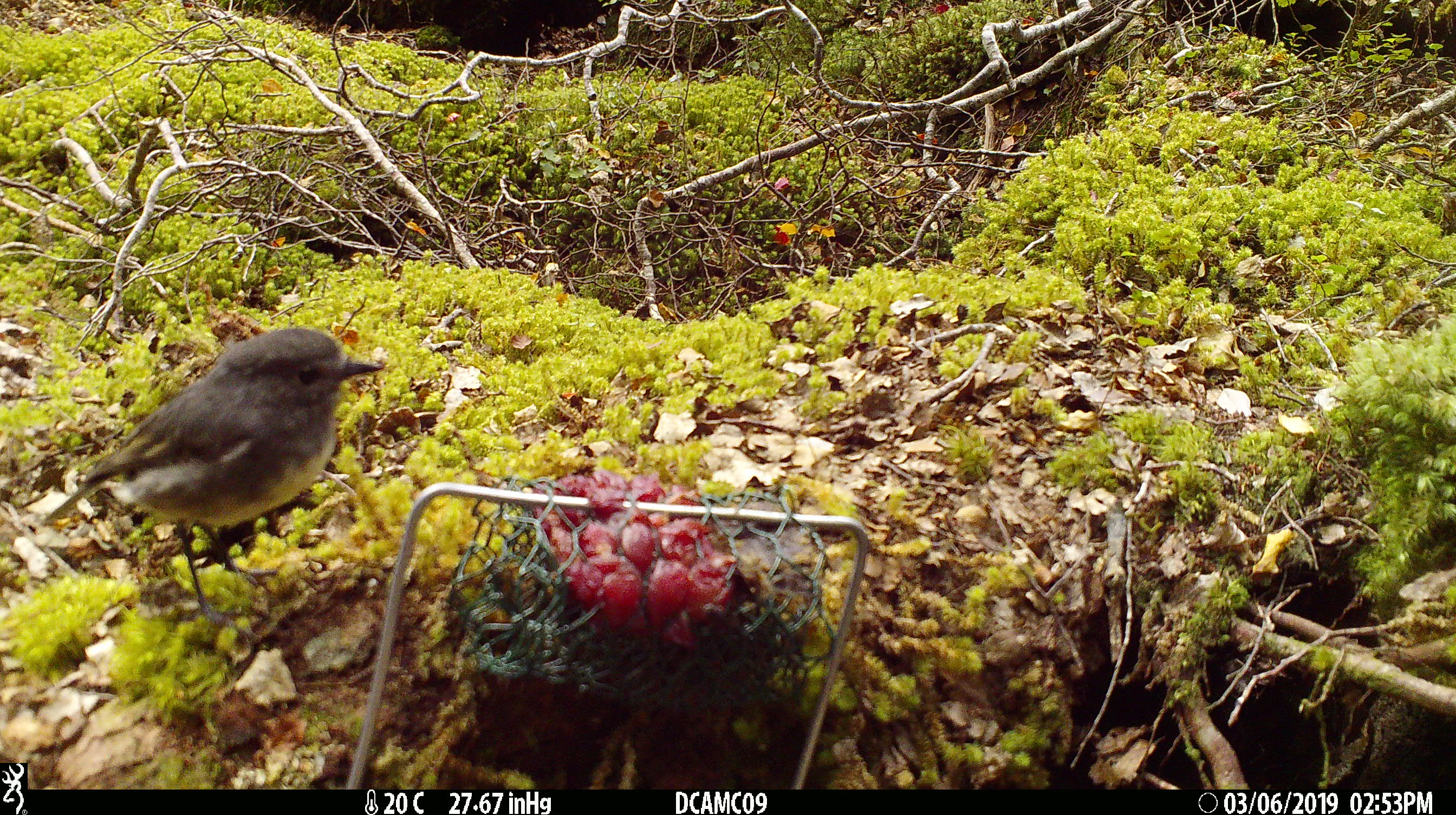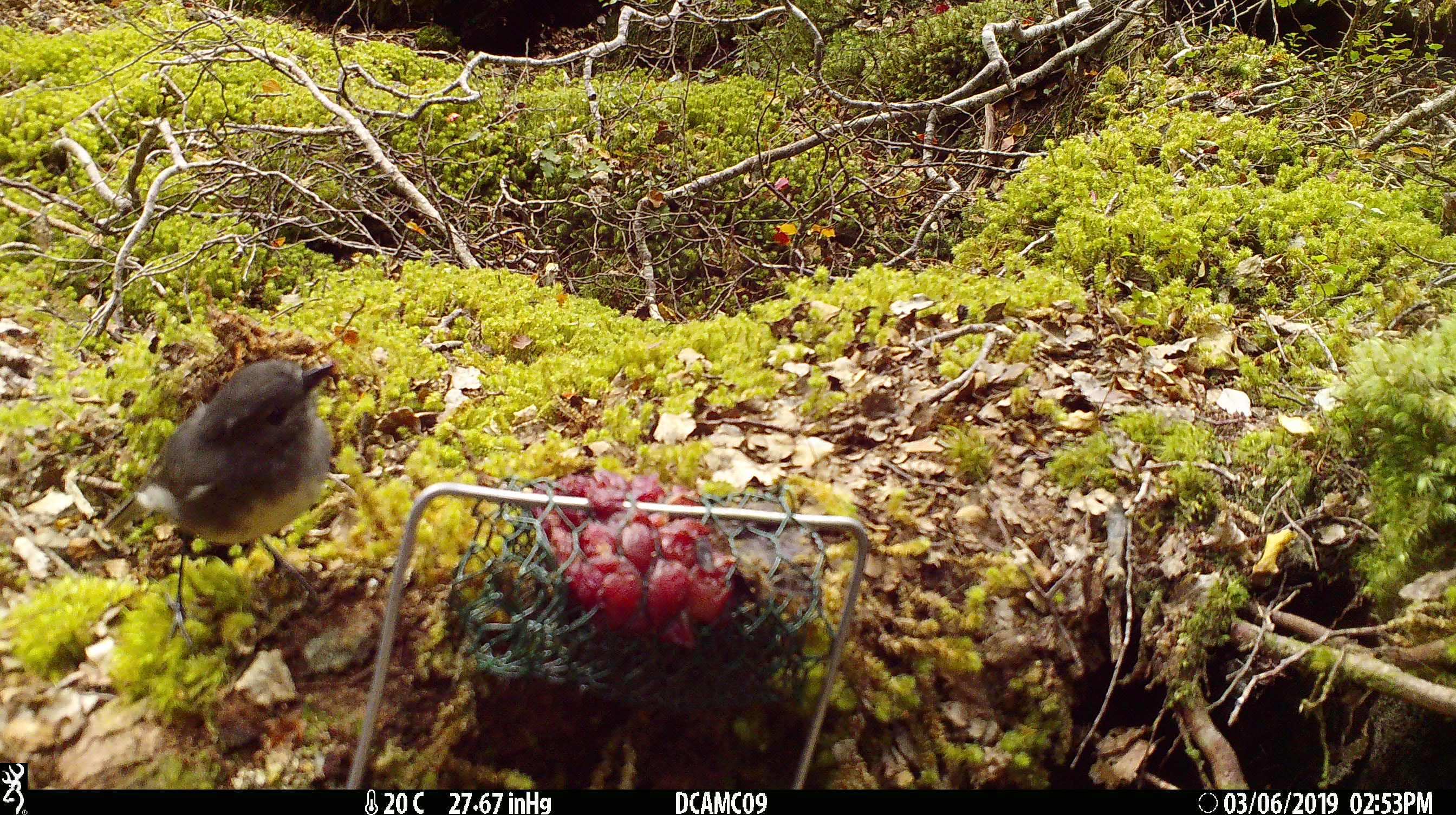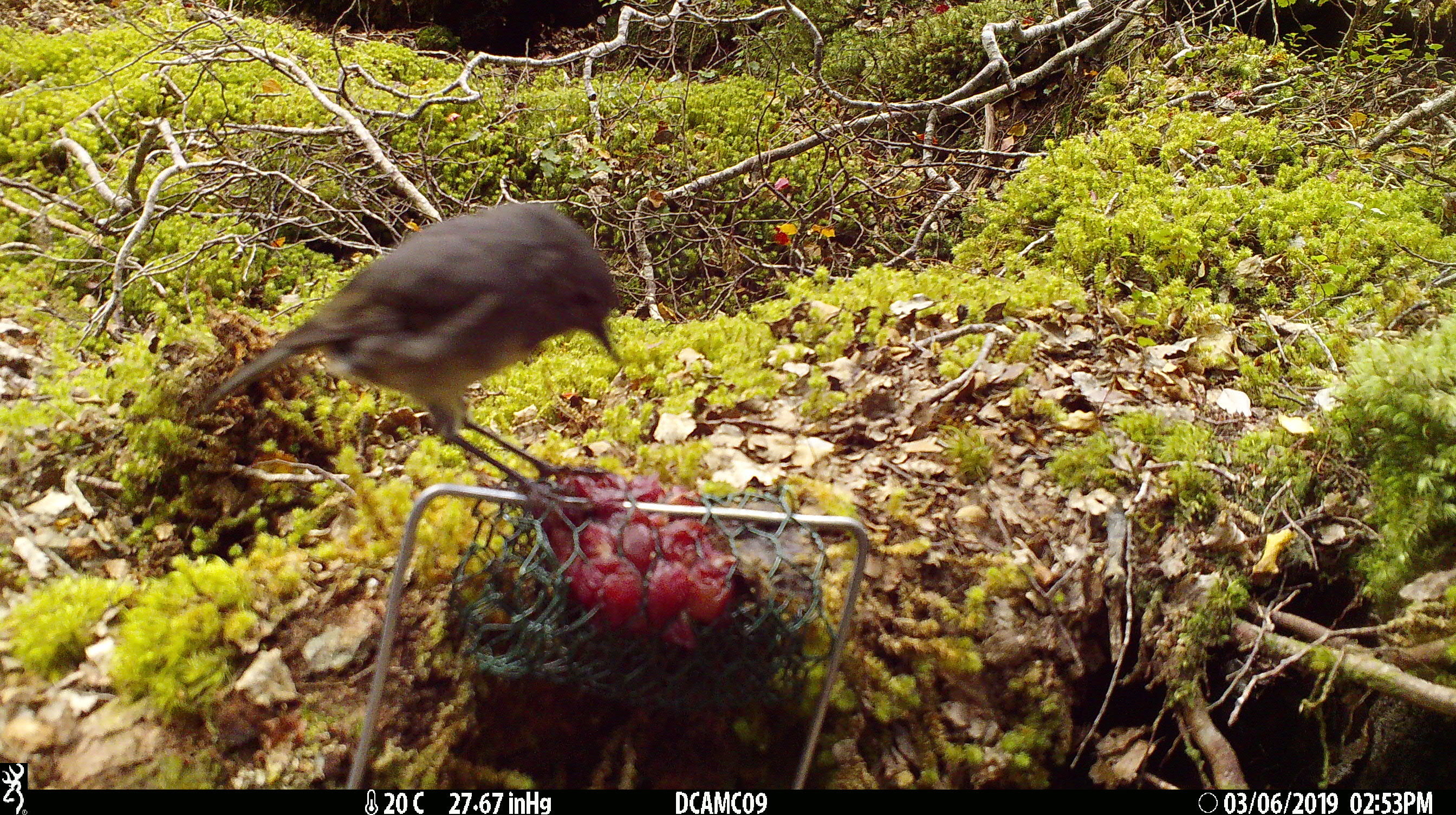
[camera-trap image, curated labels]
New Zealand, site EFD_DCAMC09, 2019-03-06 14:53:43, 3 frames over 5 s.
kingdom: Animalia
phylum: Chordata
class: Aves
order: Passeriformes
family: Petroicidae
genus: Petroica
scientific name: Petroica australis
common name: new zealand robin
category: robin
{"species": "robin (new zealand robin) (Petroica australis)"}